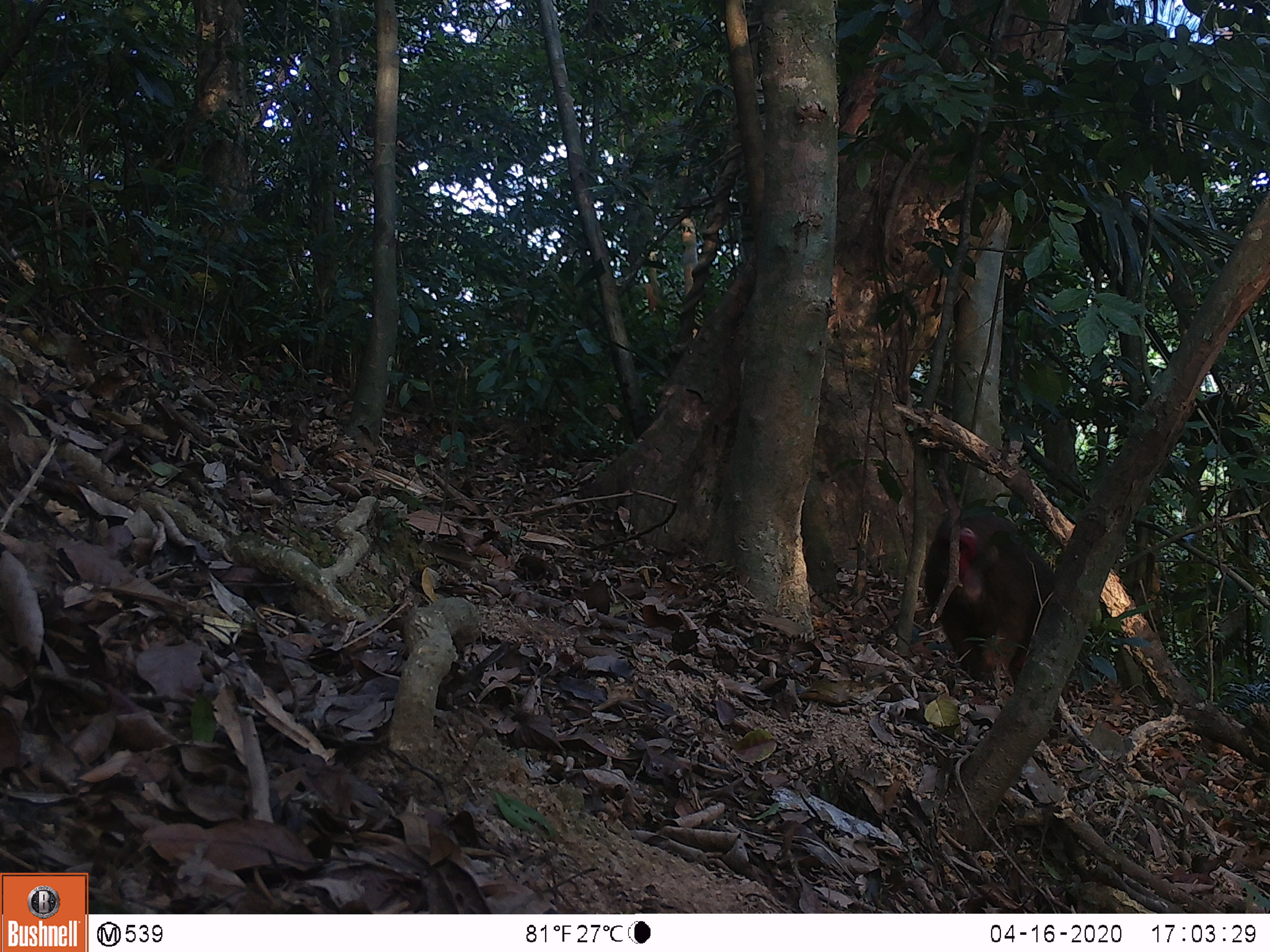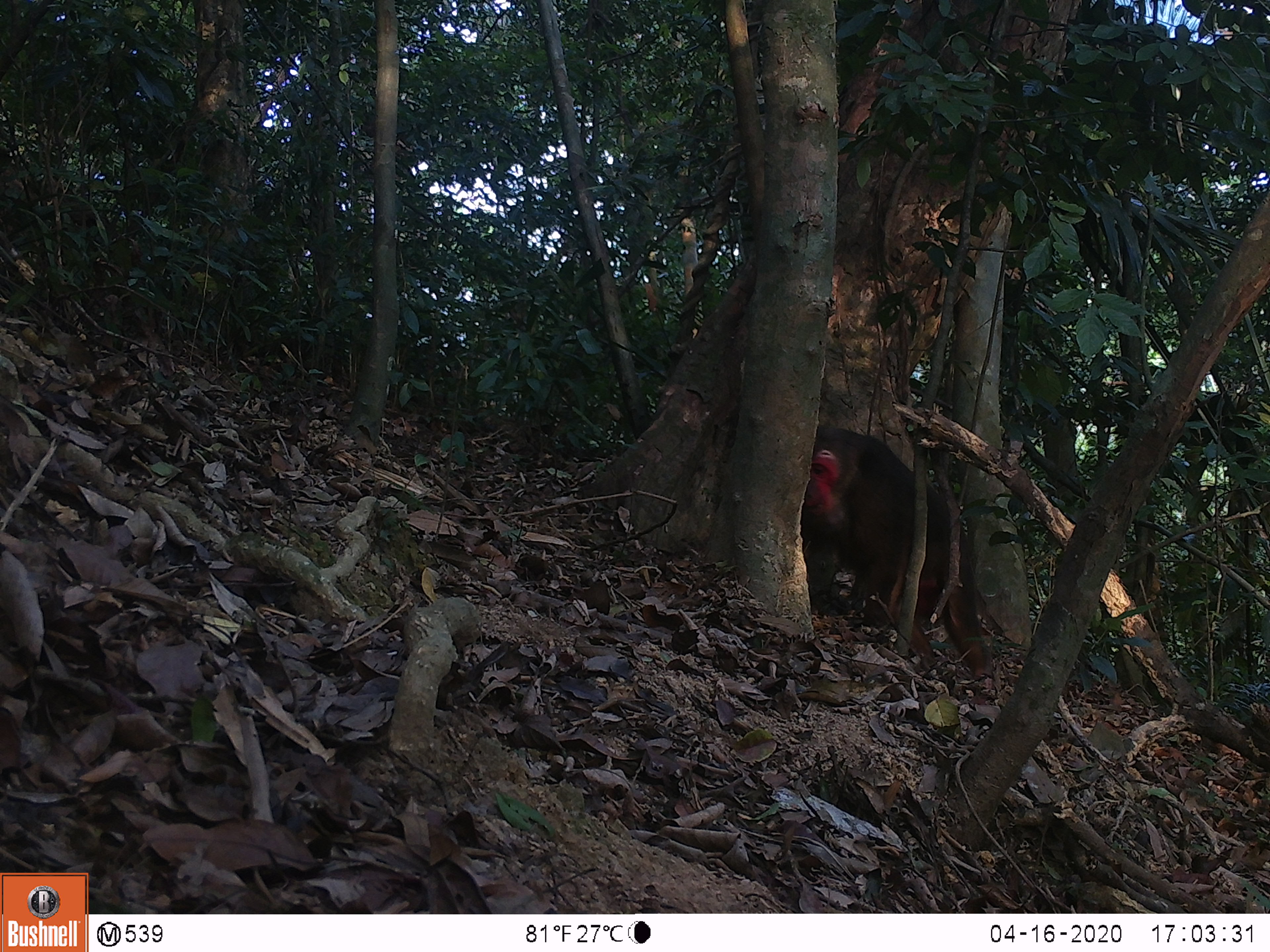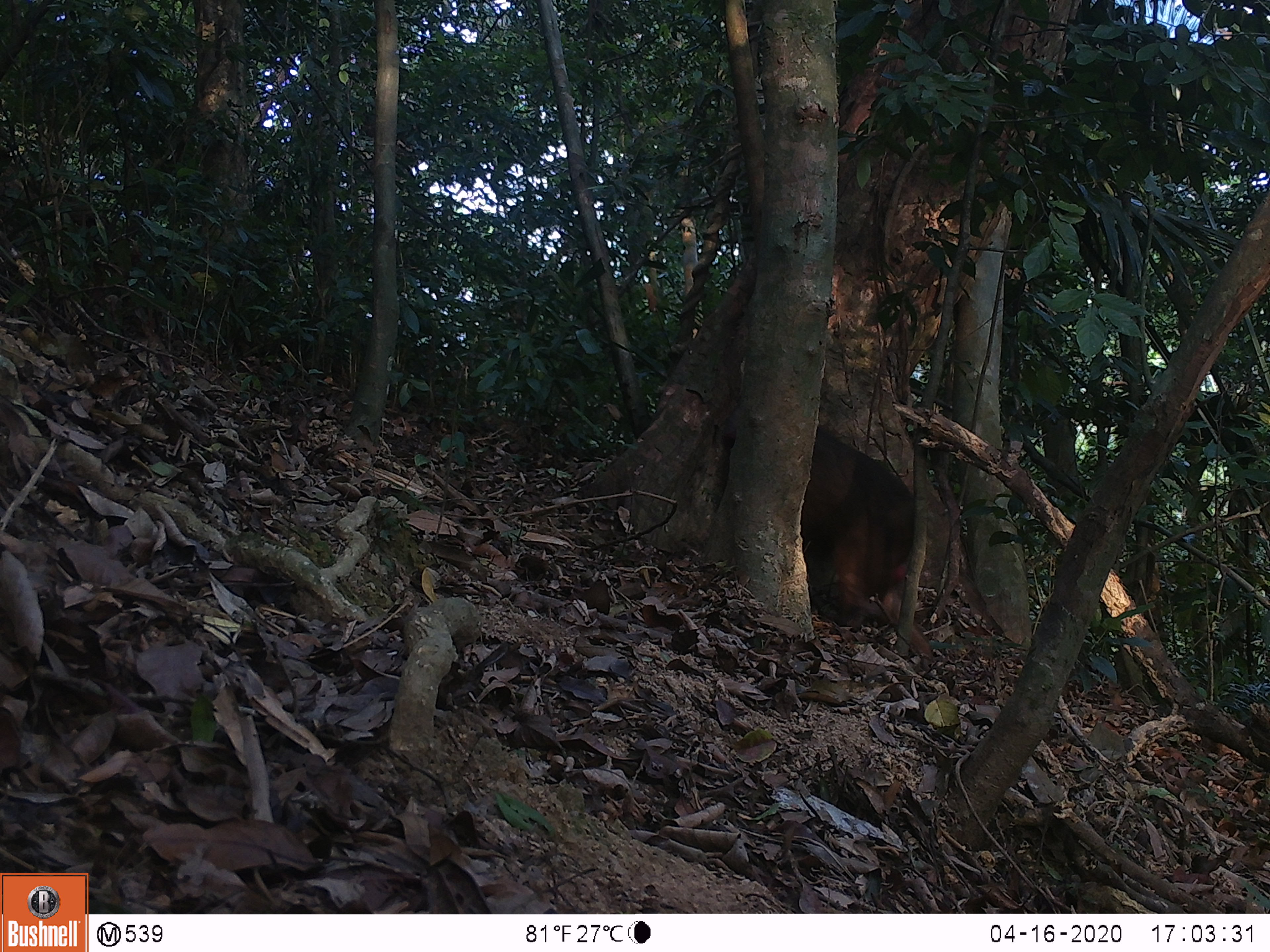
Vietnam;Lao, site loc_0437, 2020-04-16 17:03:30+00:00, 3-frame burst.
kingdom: Animalia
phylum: Chordata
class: Mammalia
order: Primates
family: Cercopithecidae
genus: Macaca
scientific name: Macaca arctoides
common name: stump-tailed macaque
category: stump tailed macaque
Stump tailed macaque (stump-tailed macaque) (Macaca arctoides). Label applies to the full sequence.